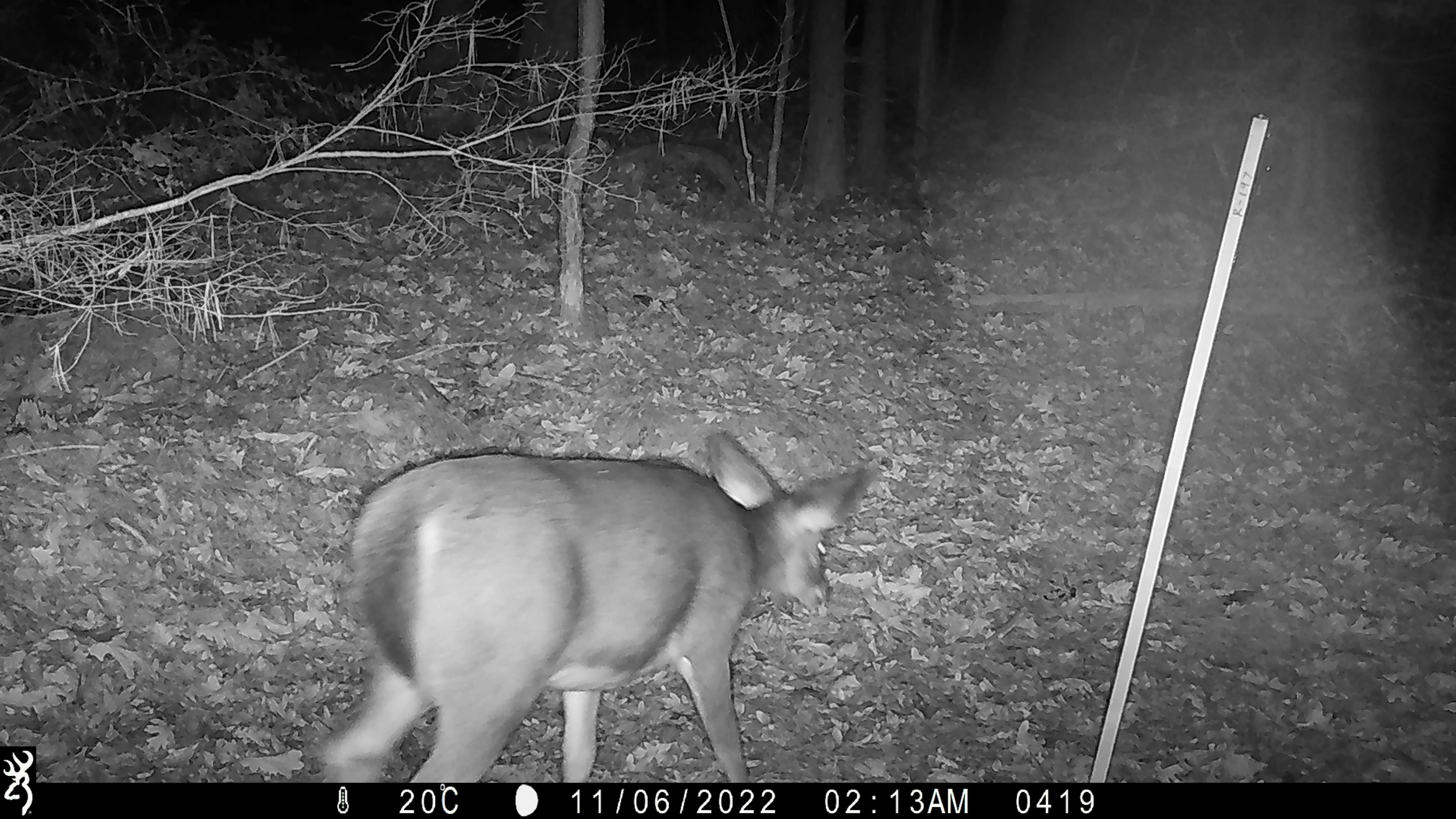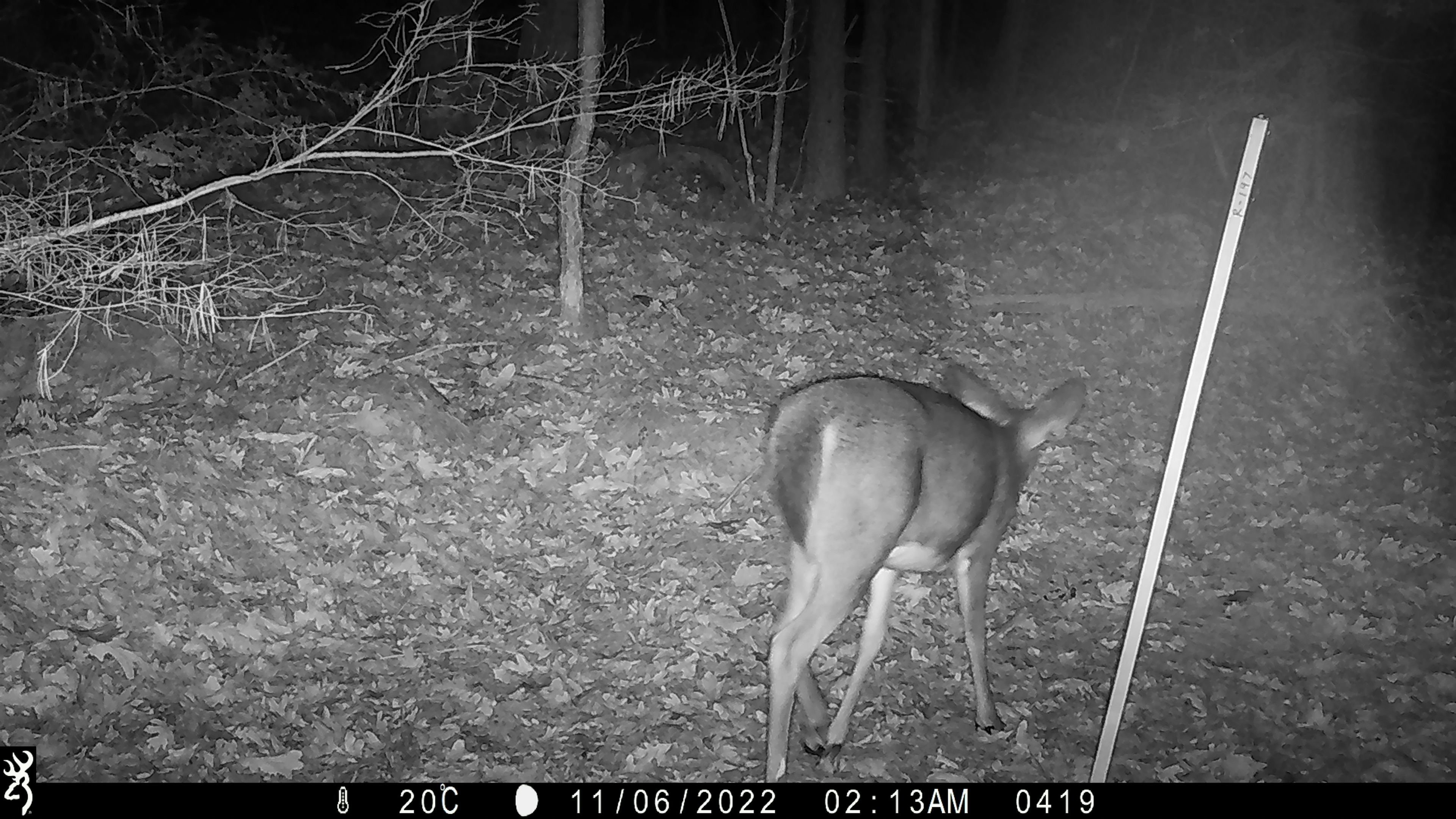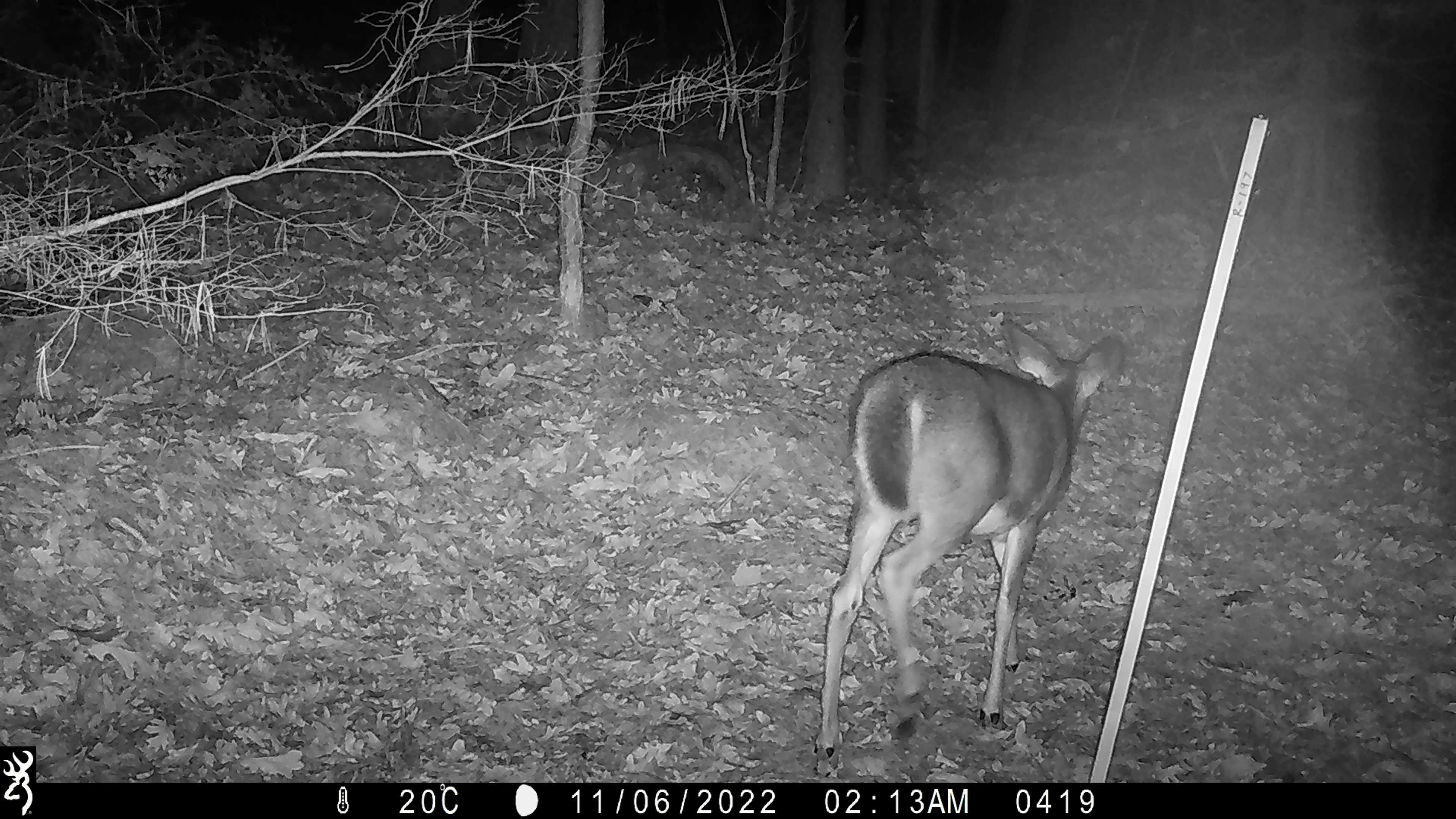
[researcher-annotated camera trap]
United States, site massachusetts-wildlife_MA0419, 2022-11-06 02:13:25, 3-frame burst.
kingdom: Animalia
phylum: Chordata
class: Mammalia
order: Artiodactyla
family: Cervidae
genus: Odocoileus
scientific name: Odocoileus virginianus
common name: white-tailed deer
White-tailed deer (Odocoileus virginianus).